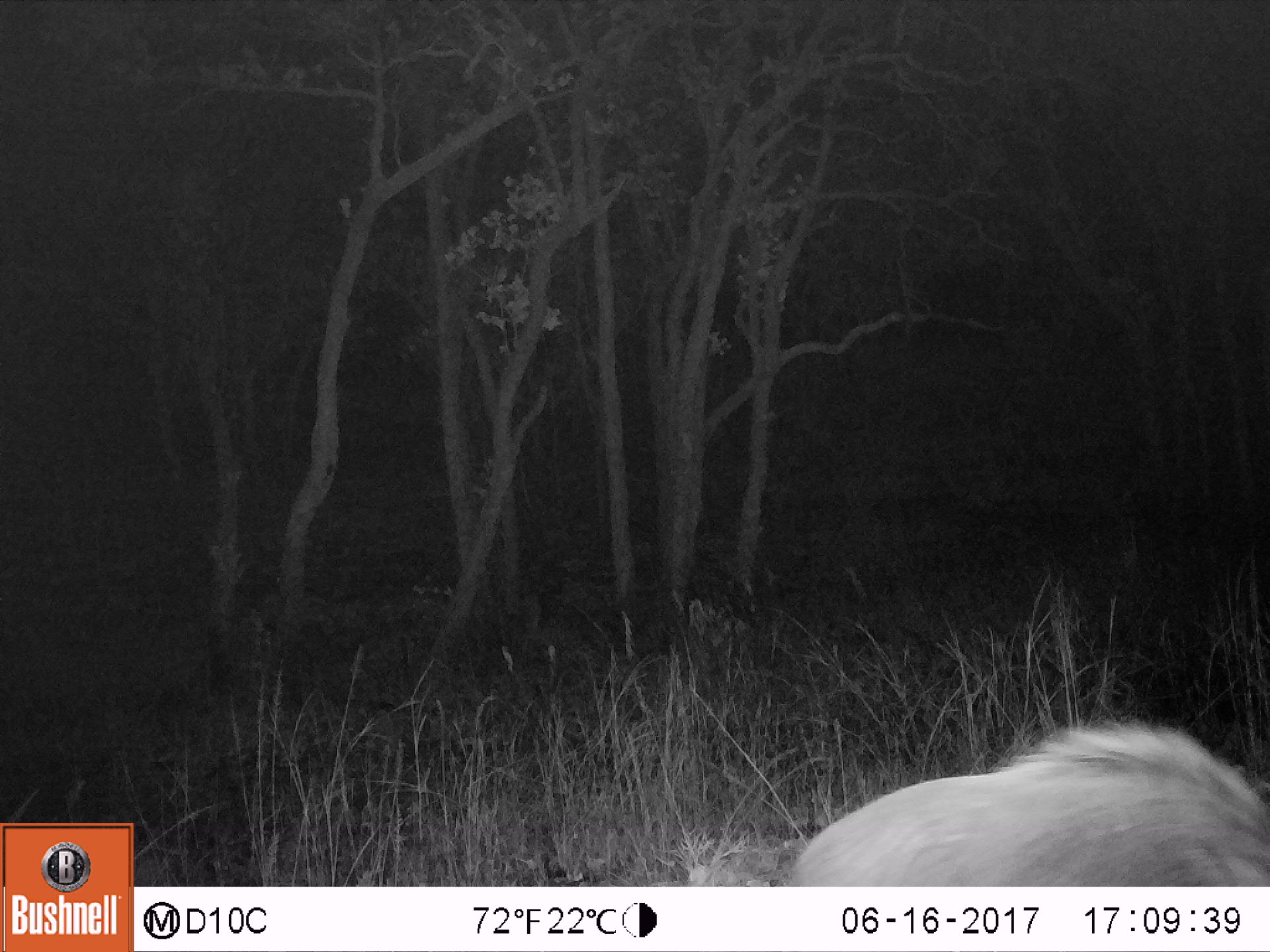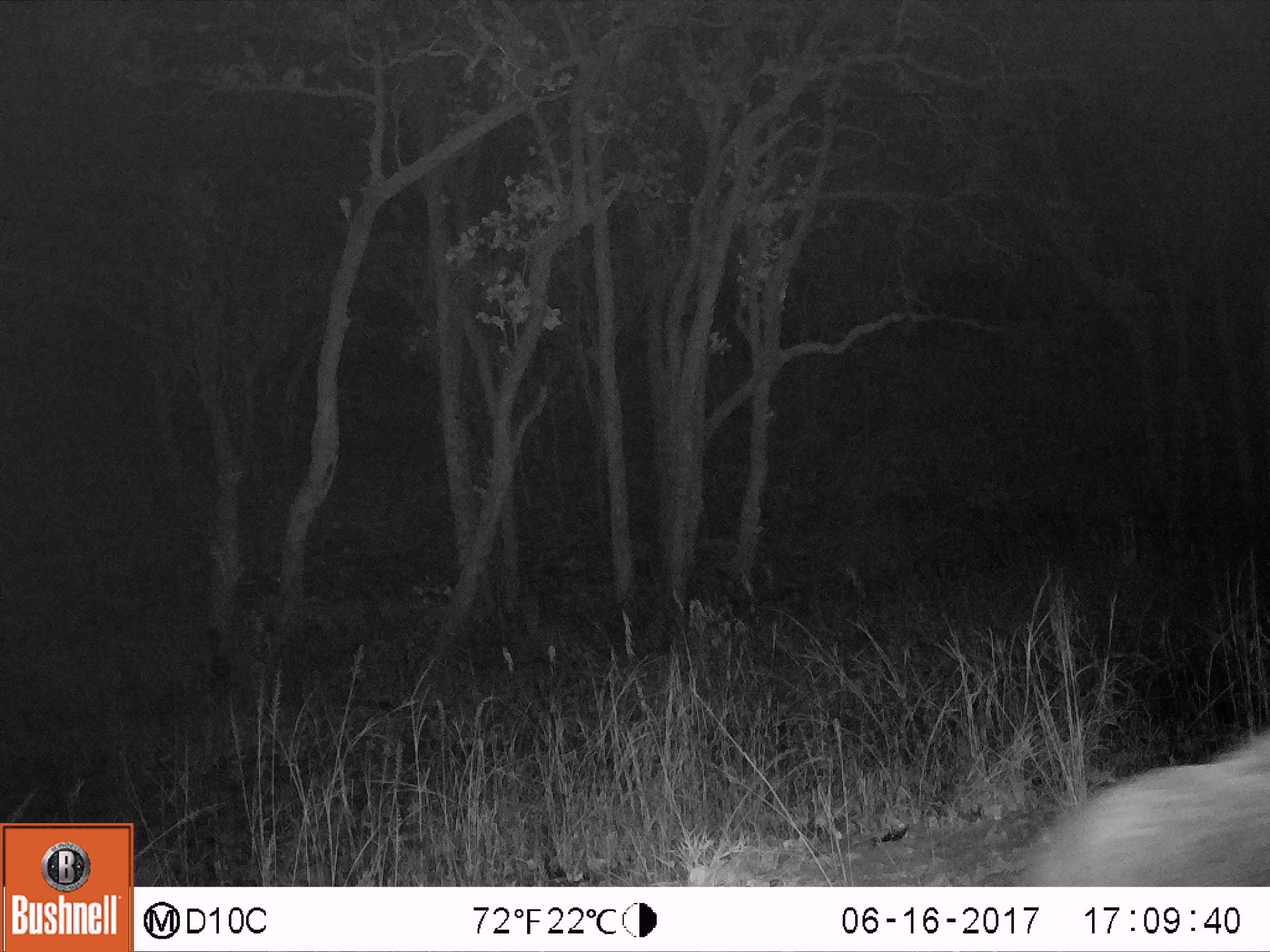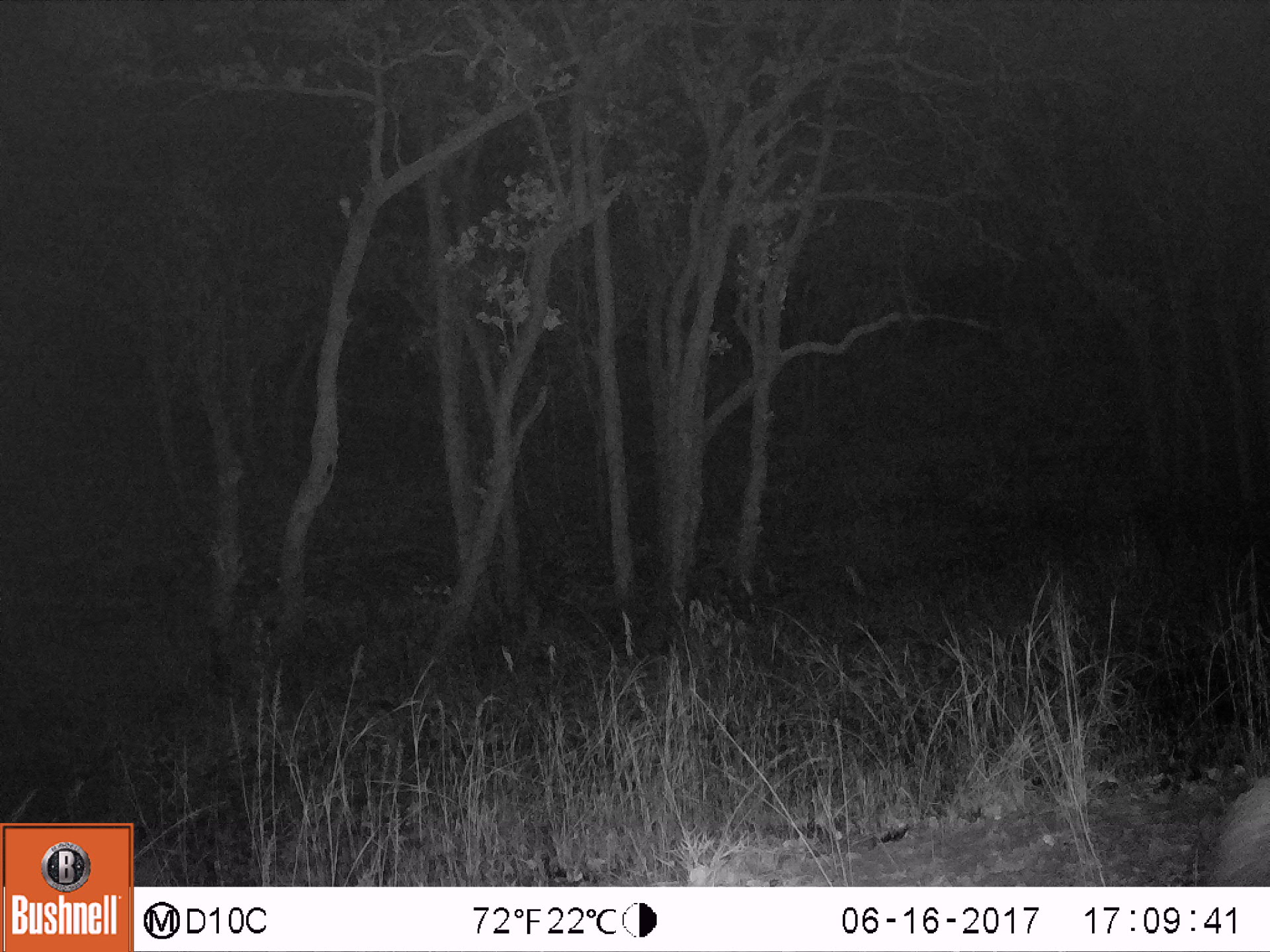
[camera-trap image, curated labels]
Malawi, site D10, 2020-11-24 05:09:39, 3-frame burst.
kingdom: Animalia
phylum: Chordata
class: Mammalia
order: Artiodactyla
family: Suidae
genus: Potamochoerus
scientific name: Potamochoerus larvatus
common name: bushpig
Bushpig (Potamochoerus larvatus), count 1.